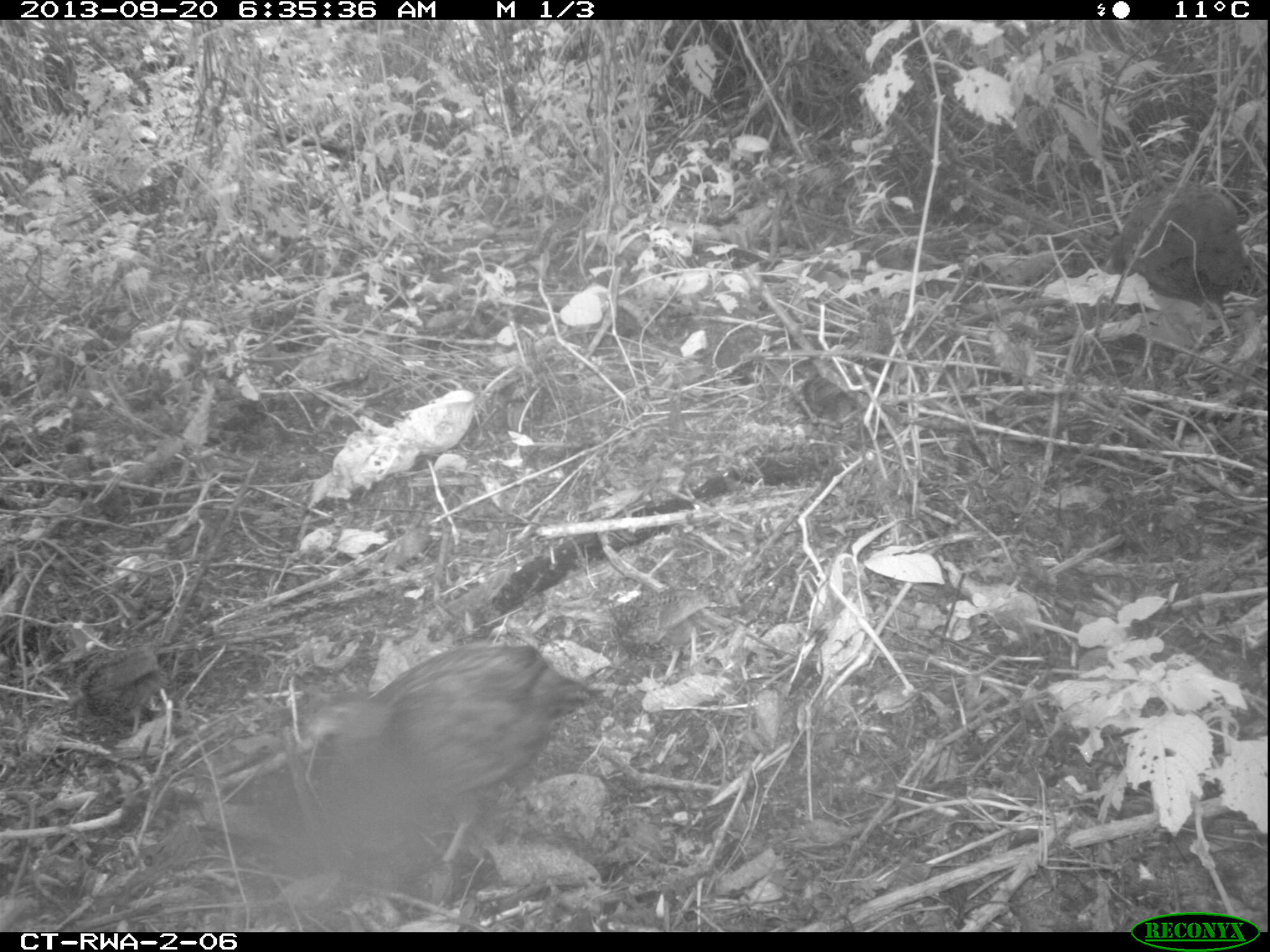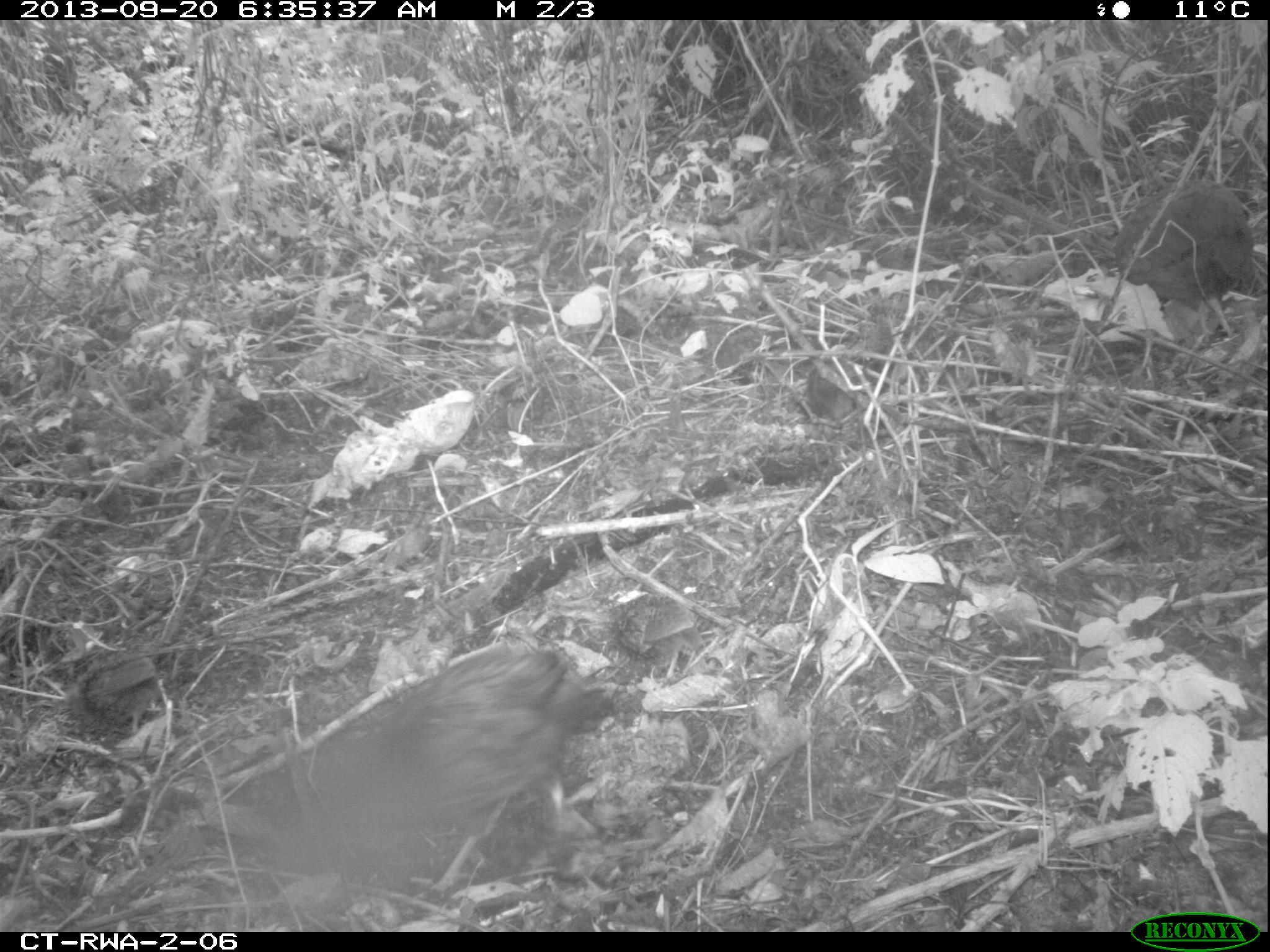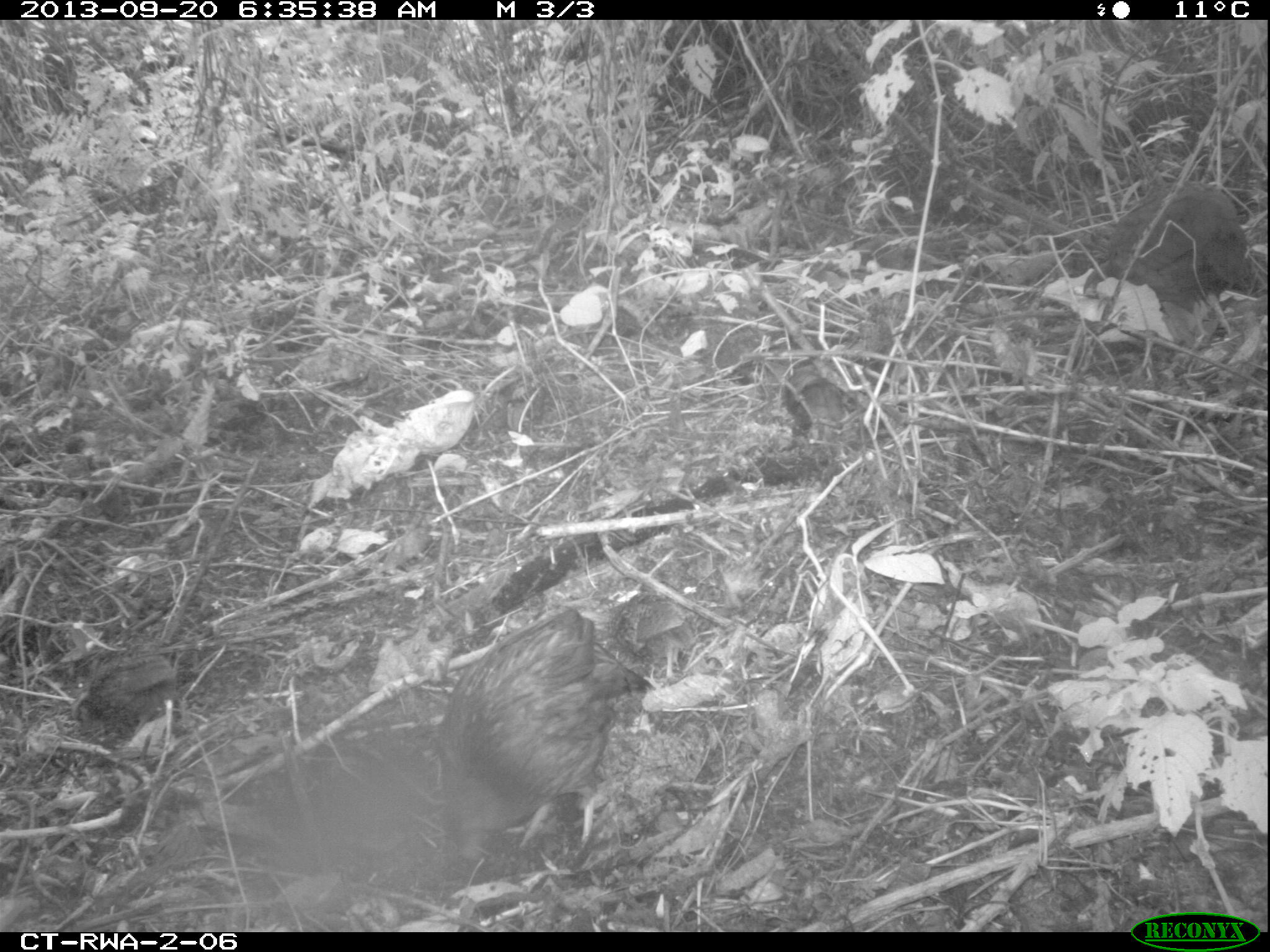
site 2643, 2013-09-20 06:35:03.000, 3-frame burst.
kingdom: Animalia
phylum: Chordata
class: Aves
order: Galliformes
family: Phasianidae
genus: Pternistis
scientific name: Pternistis nobilis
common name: handsome francolin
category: francolinus nobilis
Francolinus nobilis (handsome francolin) (Pternistis nobilis), count 5.